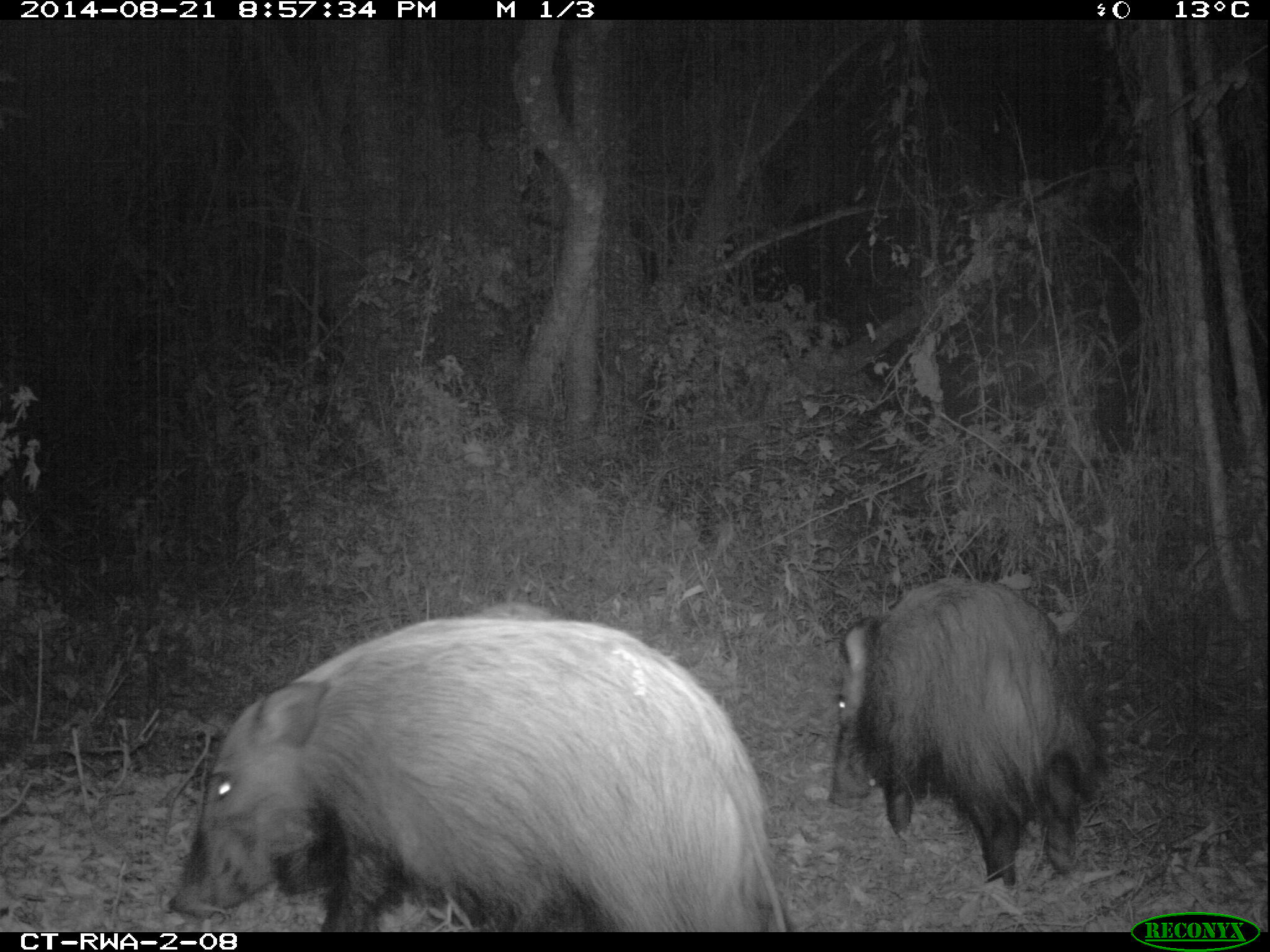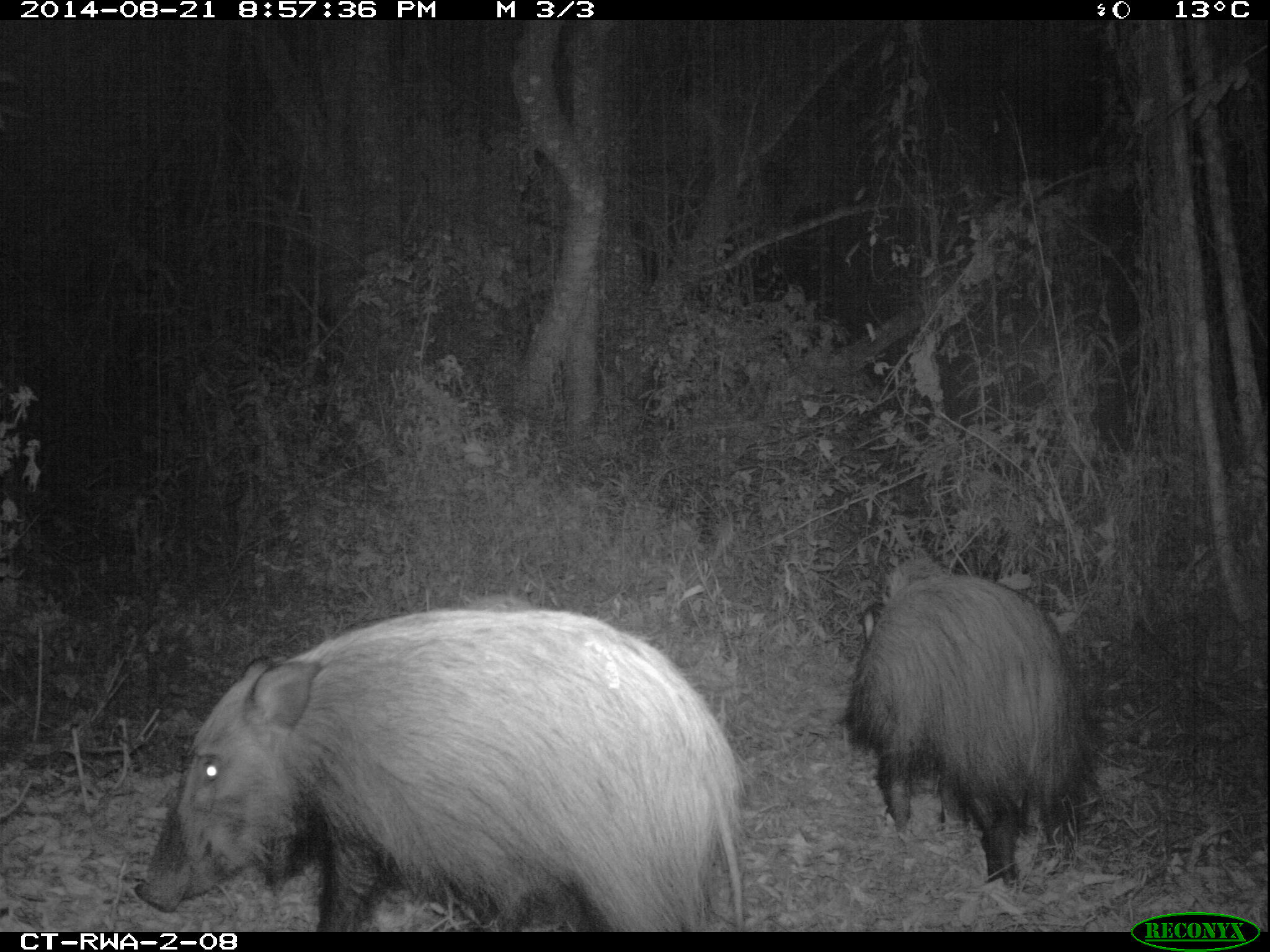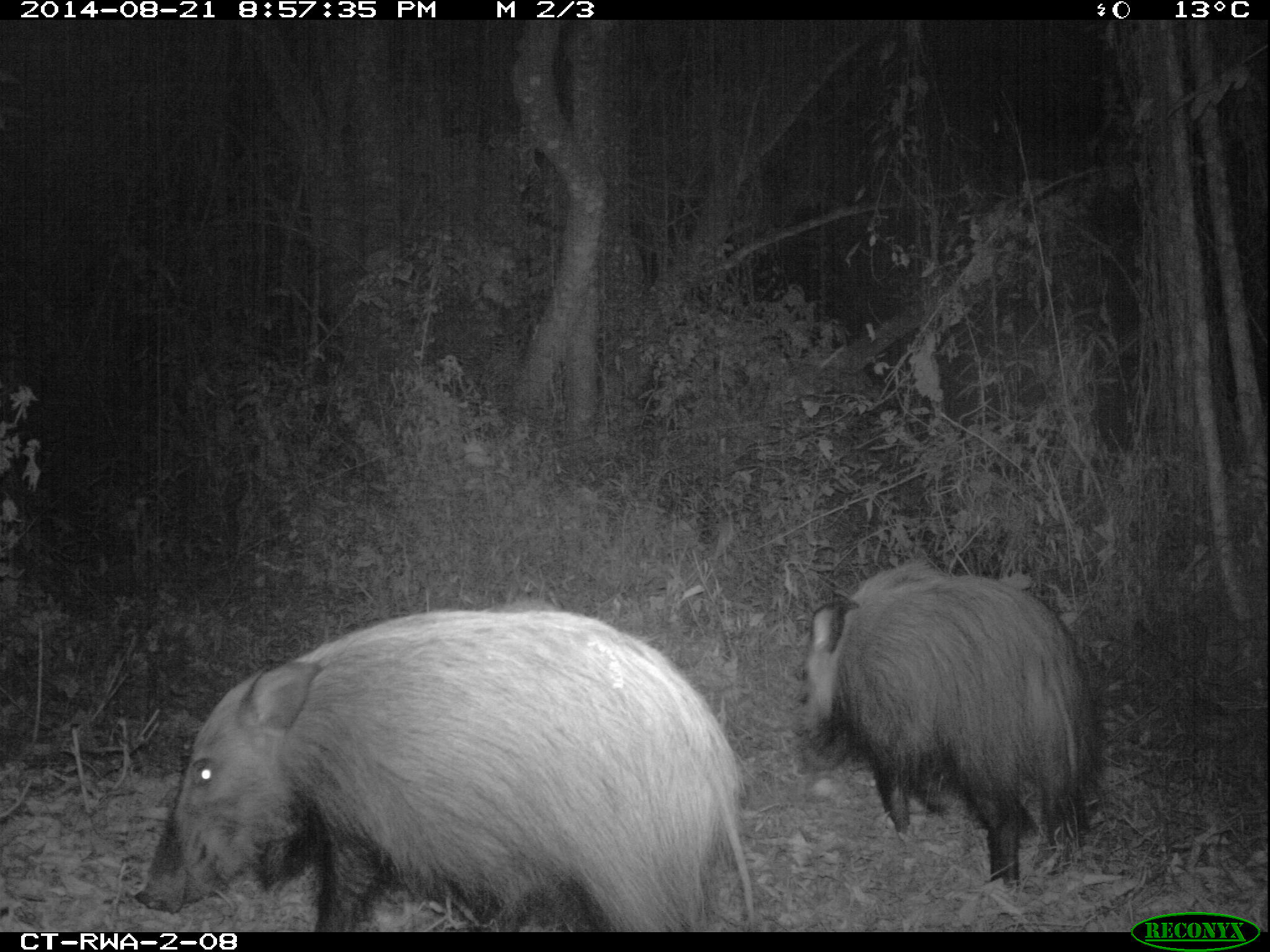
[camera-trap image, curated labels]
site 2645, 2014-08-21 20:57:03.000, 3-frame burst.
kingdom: Animalia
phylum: Chordata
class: Mammalia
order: Artiodactyla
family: Suidae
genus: Potamochoerus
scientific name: Potamochoerus larvatus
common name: bushpig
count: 8